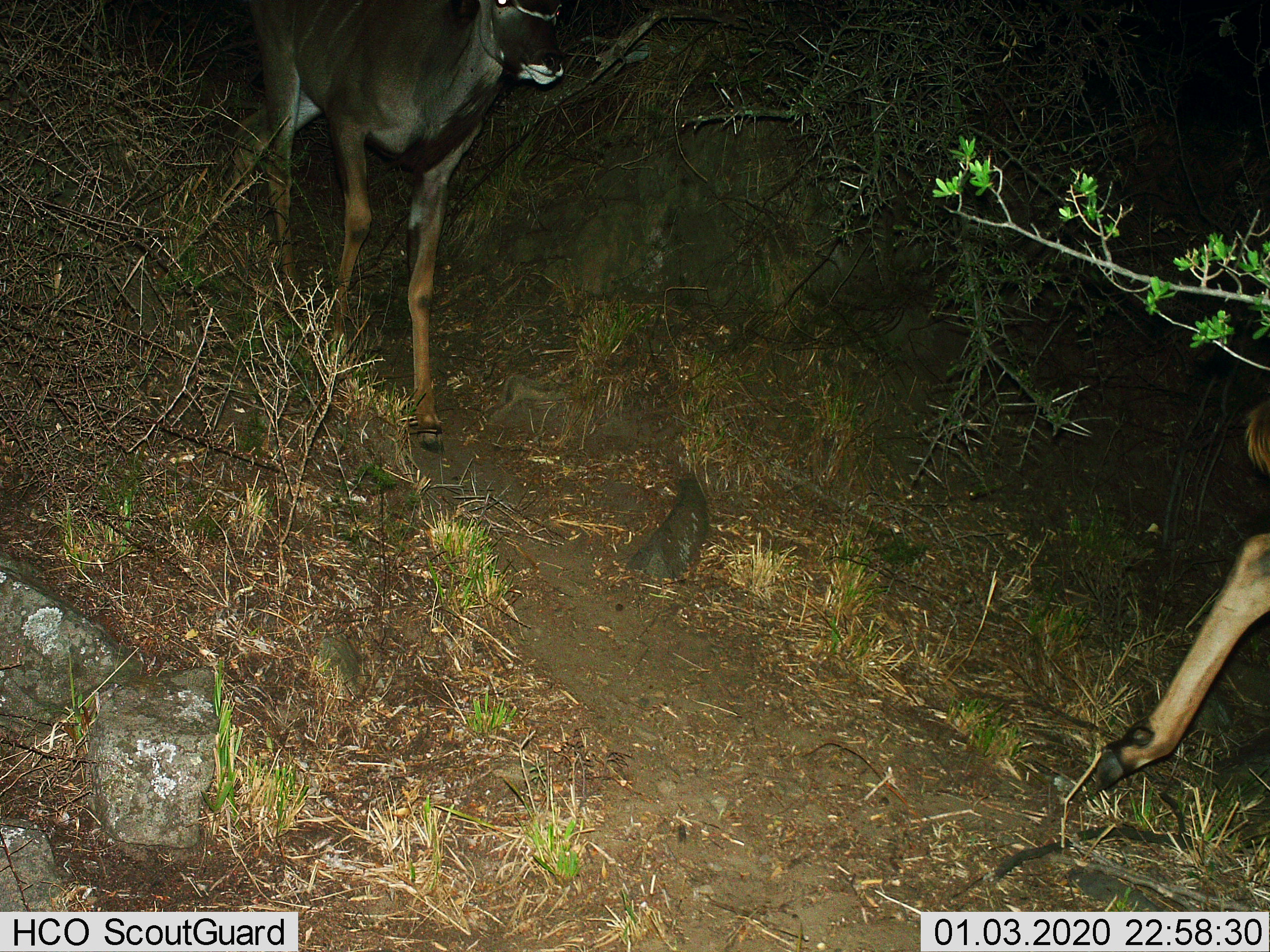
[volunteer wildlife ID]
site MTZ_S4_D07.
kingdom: Animalia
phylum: Chordata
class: Mammalia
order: Artiodactyla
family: Bovidae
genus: Tragelaphus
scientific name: Tragelaphus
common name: kudu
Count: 2.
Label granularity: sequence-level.